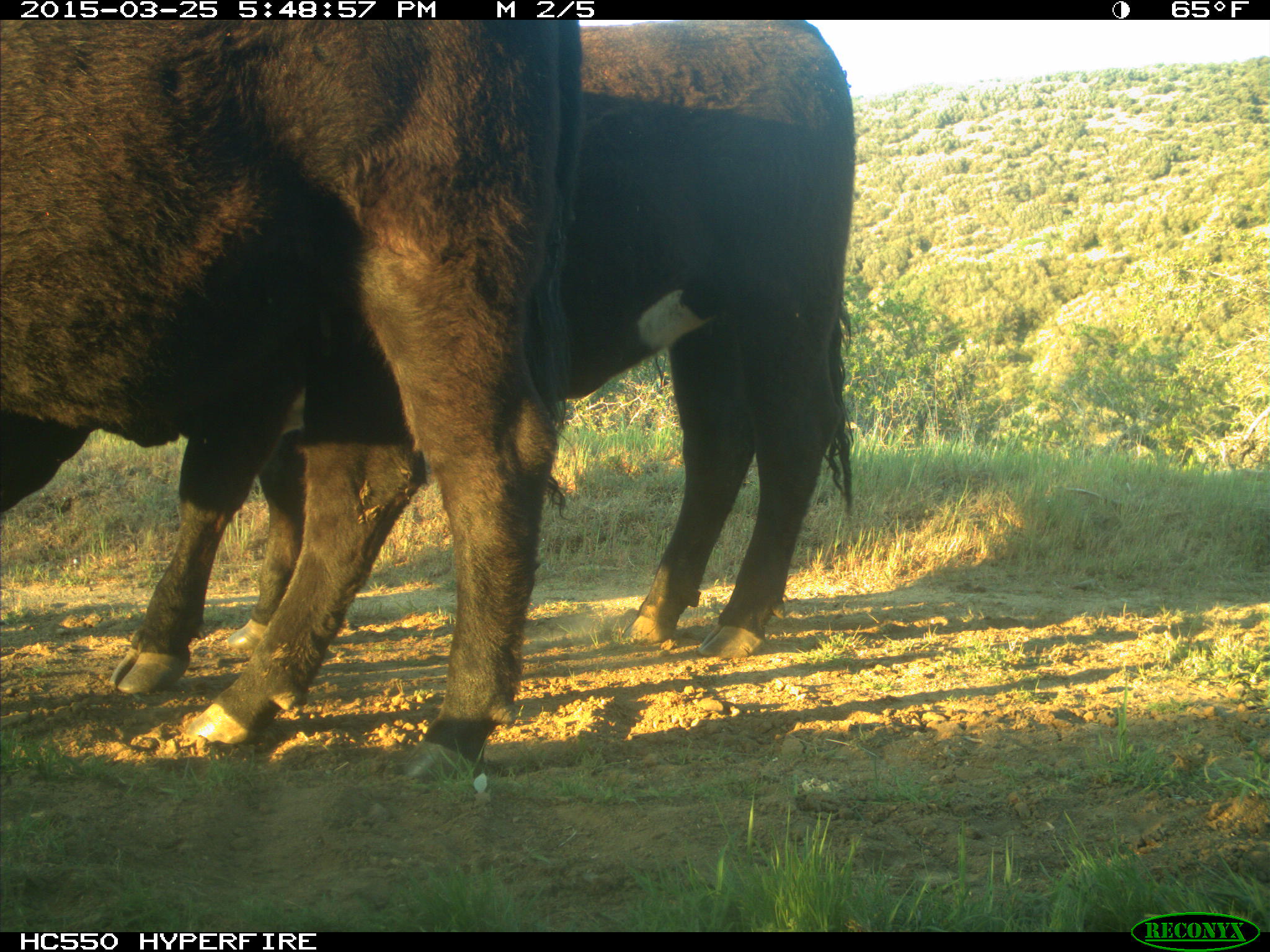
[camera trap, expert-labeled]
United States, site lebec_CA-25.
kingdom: Animalia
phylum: Chordata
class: Mammalia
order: Artiodactyla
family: Bovidae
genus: Bos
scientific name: Bos taurus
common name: domestic cow